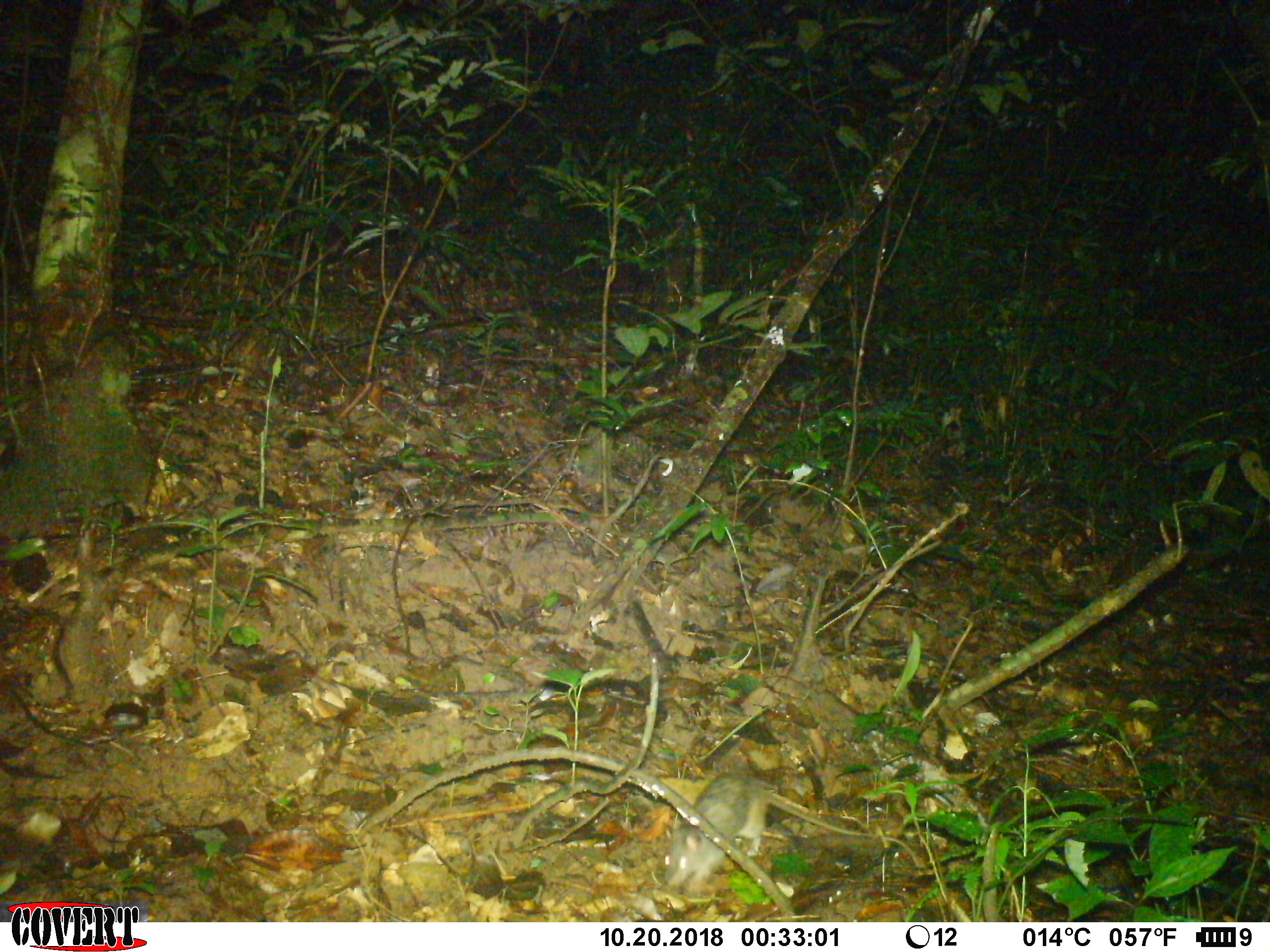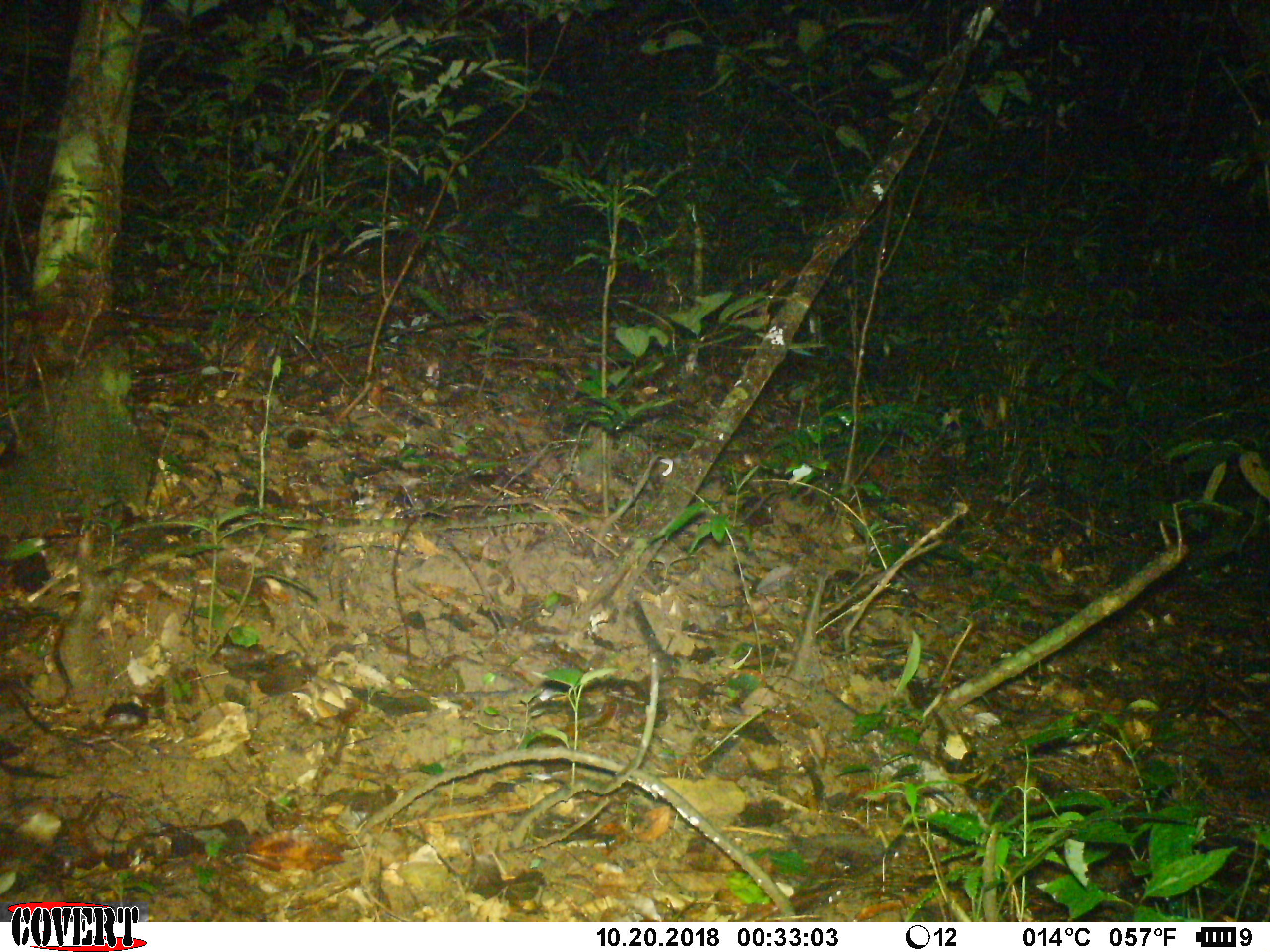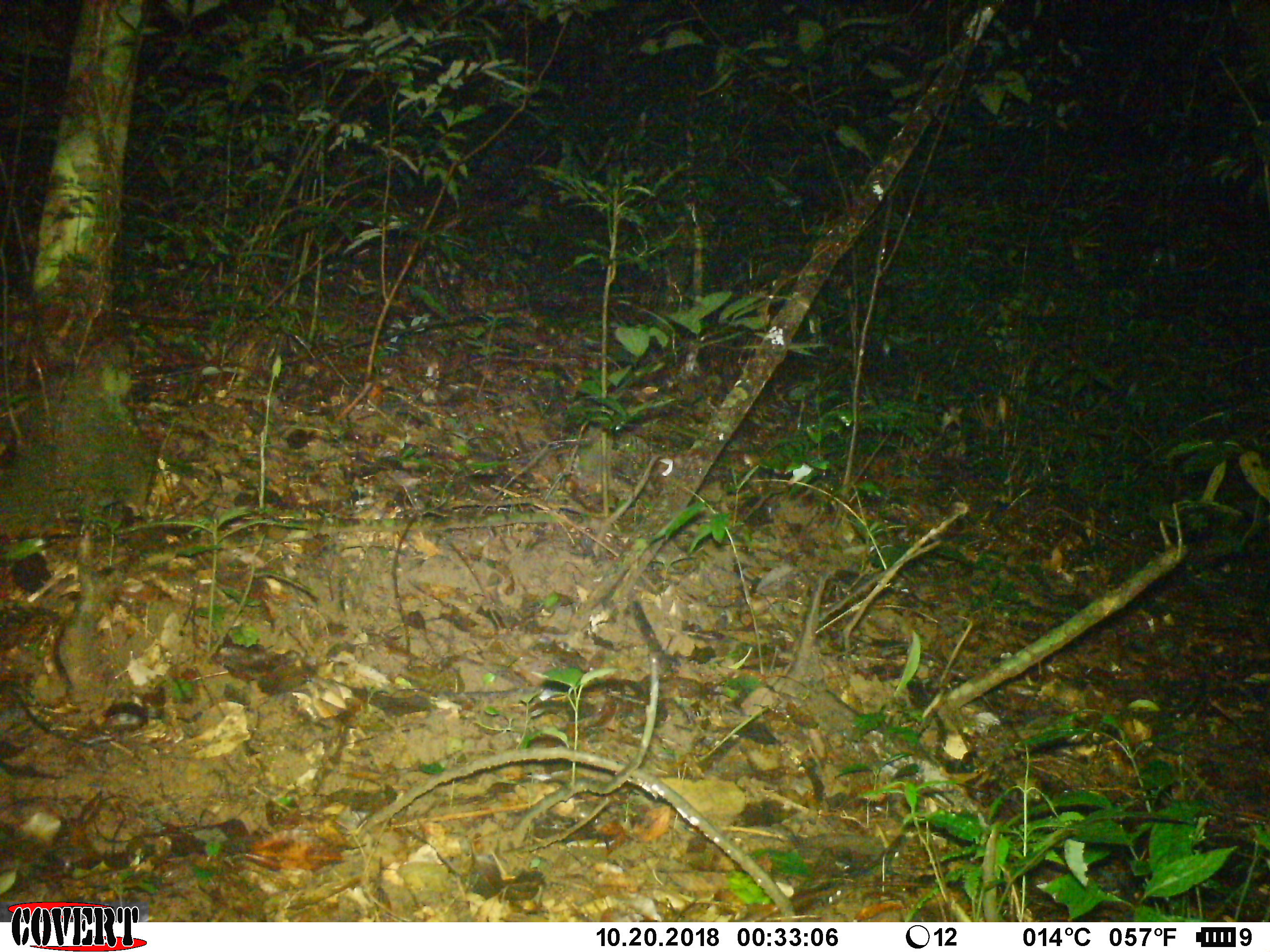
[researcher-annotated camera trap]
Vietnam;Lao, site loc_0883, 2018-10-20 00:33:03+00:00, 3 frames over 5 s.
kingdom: Animalia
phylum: Chordata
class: Mammalia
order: Rodentia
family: Muridae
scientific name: Muridae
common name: old-world mice and rats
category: unidentified murid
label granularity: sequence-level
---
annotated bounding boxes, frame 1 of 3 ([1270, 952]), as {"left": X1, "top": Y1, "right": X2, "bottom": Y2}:
unidentified murid: {"left": 663, "top": 768, "right": 875, "bottom": 892}